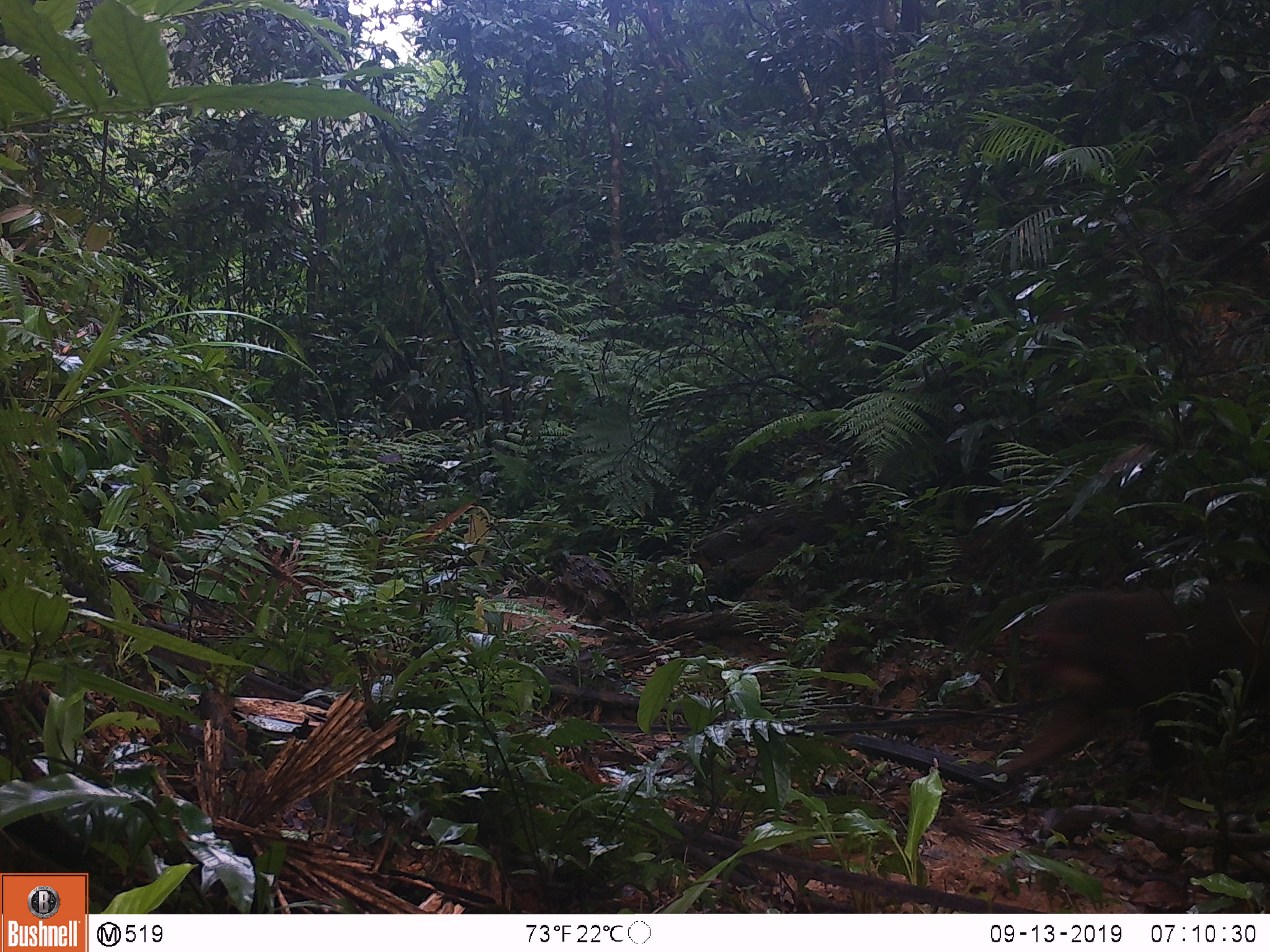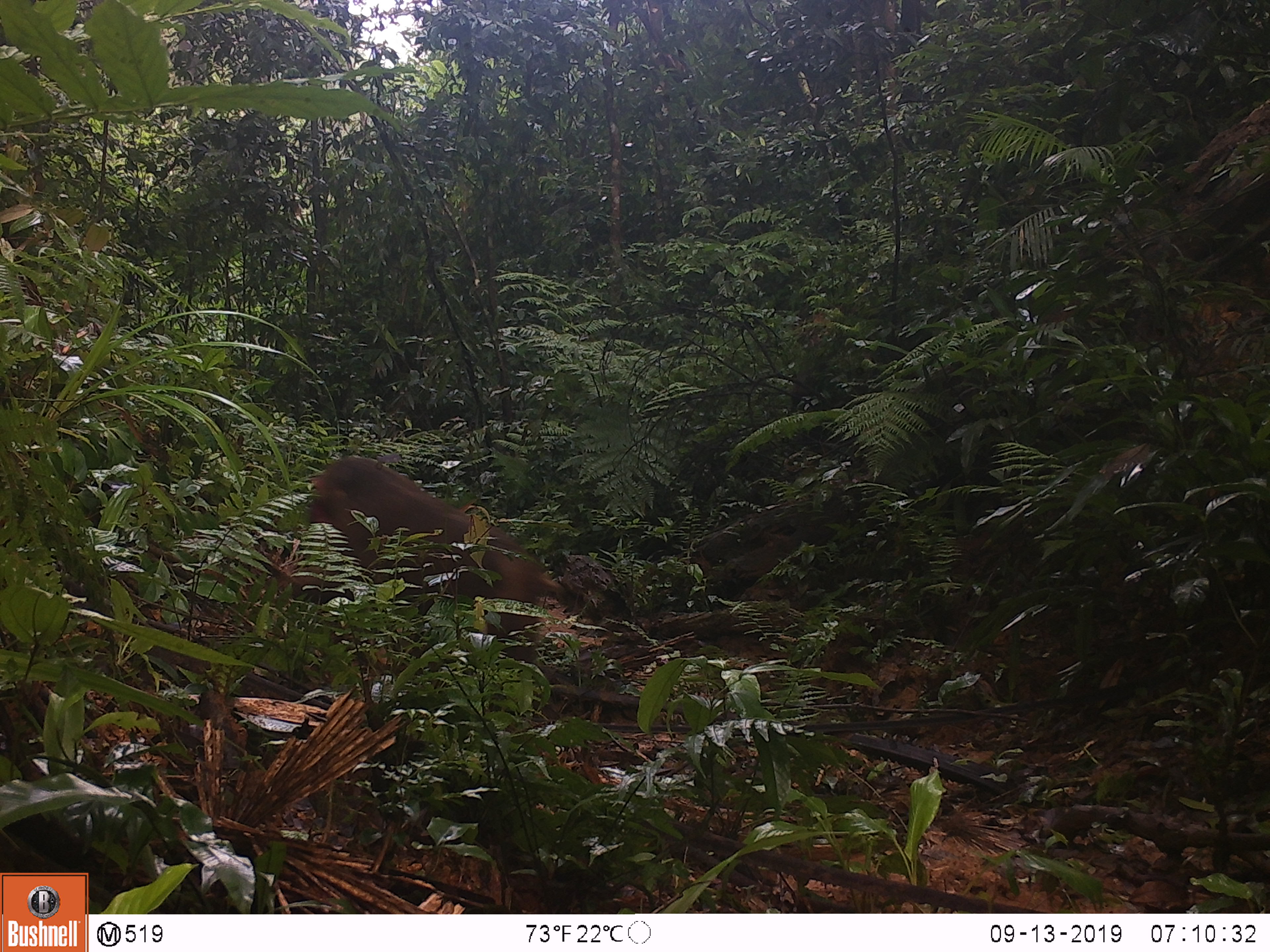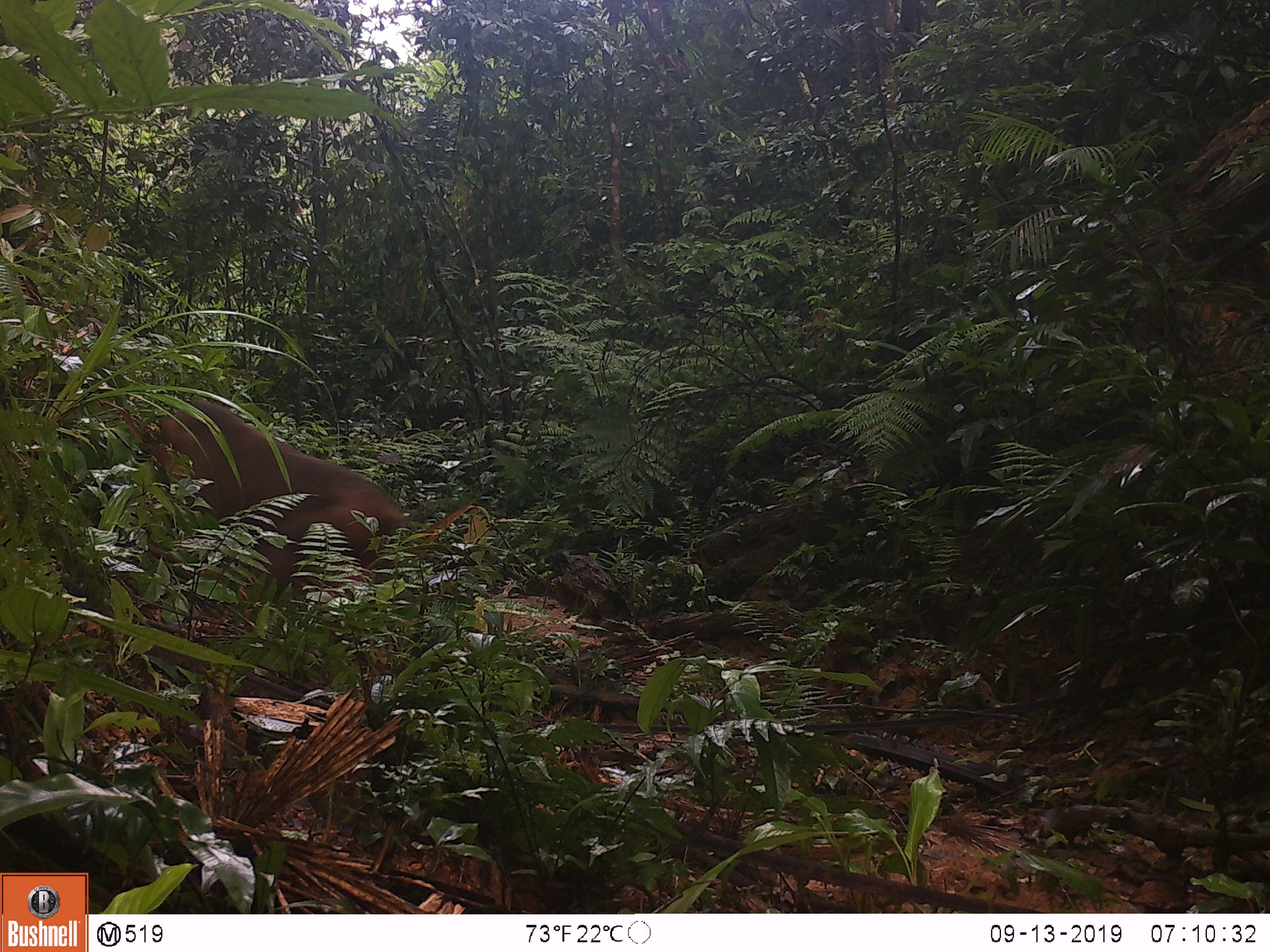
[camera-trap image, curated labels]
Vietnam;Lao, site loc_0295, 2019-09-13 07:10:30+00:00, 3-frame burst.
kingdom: Animalia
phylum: Chordata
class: Mammalia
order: Primates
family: Cercopithecidae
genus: Macaca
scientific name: Macaca arctoides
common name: stump-tailed macaque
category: stump tailed macaque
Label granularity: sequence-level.